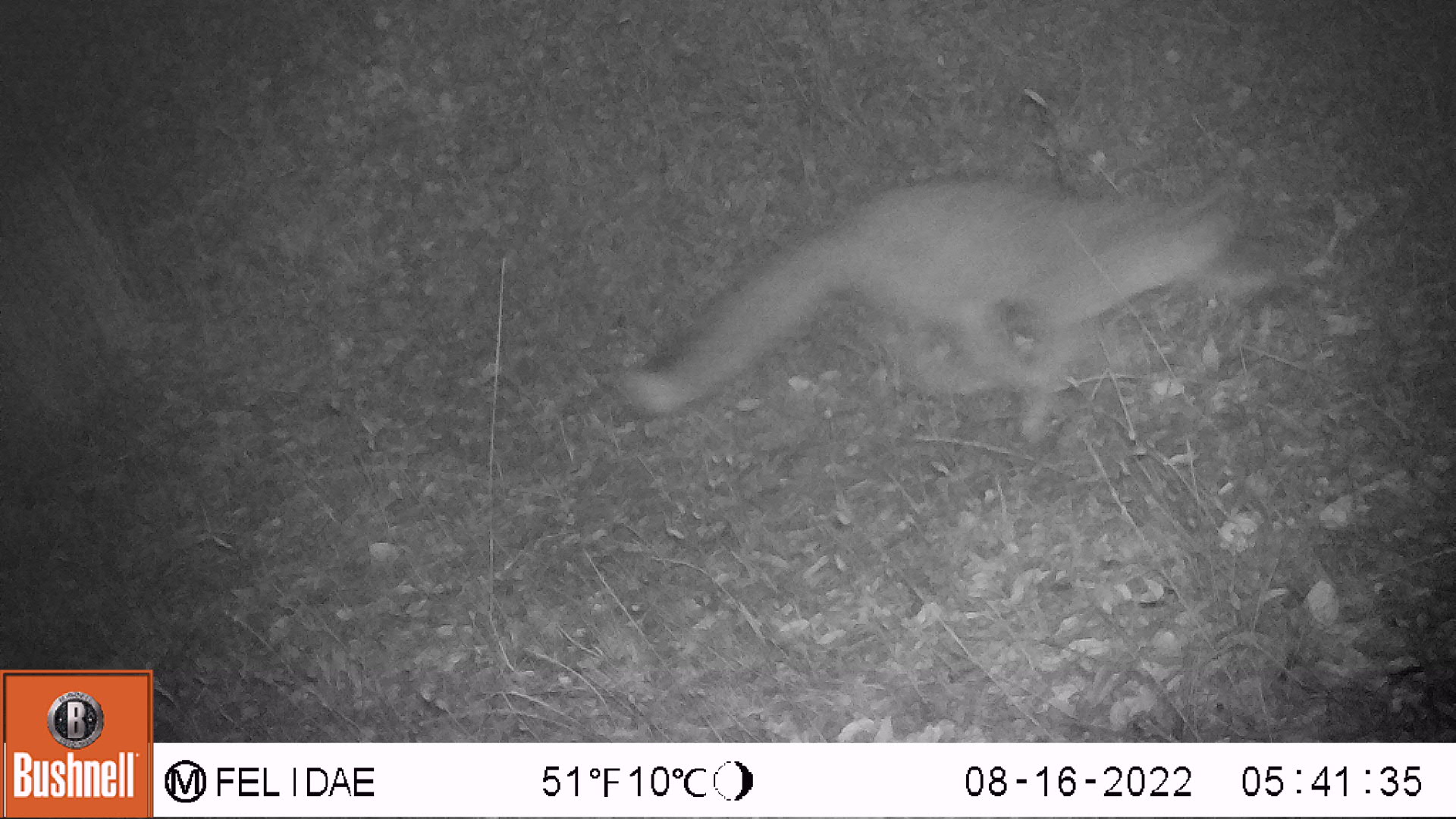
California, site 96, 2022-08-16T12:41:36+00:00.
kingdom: Animalia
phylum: Chordata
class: Mammalia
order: Carnivora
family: Canidae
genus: Urocyon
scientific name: Urocyon cinereoargenteus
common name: gray fox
Gray fox (Urocyon cinereoargenteus).